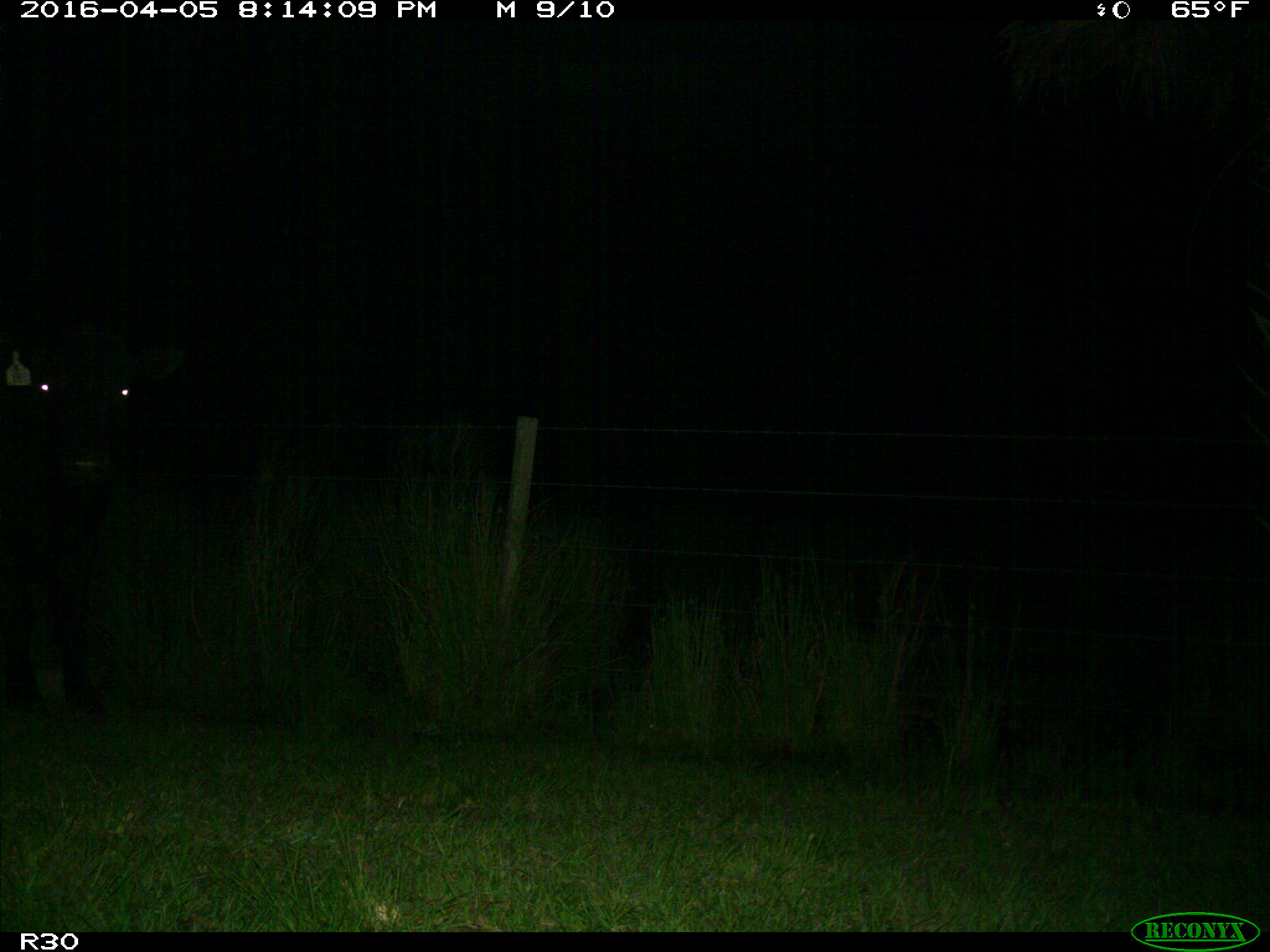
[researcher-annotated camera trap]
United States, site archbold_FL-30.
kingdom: Animalia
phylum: Chordata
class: Mammalia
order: Artiodactyla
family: Bovidae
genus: Bos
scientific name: Bos taurus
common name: domestic cow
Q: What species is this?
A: Bos taurus (domestic cow).